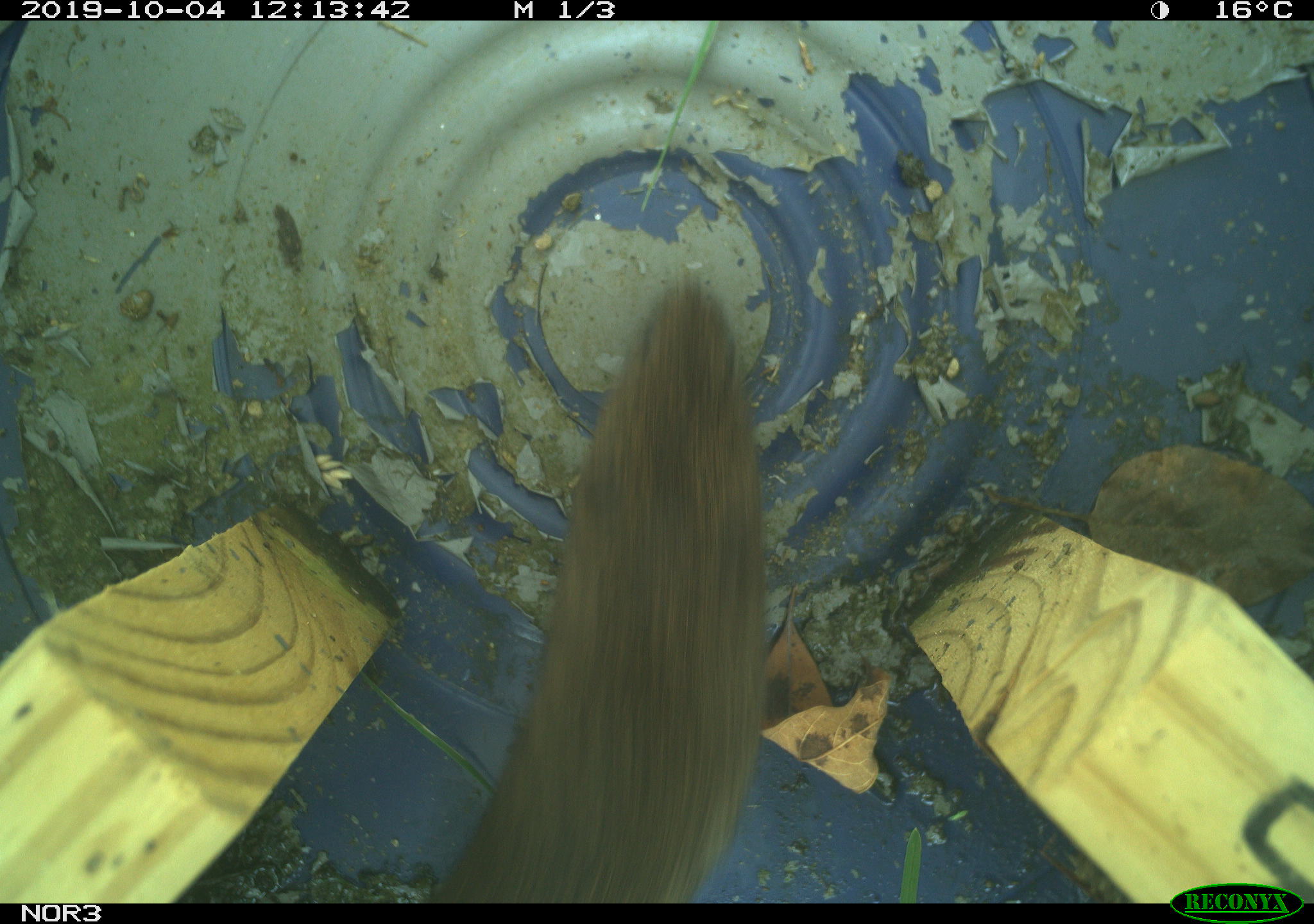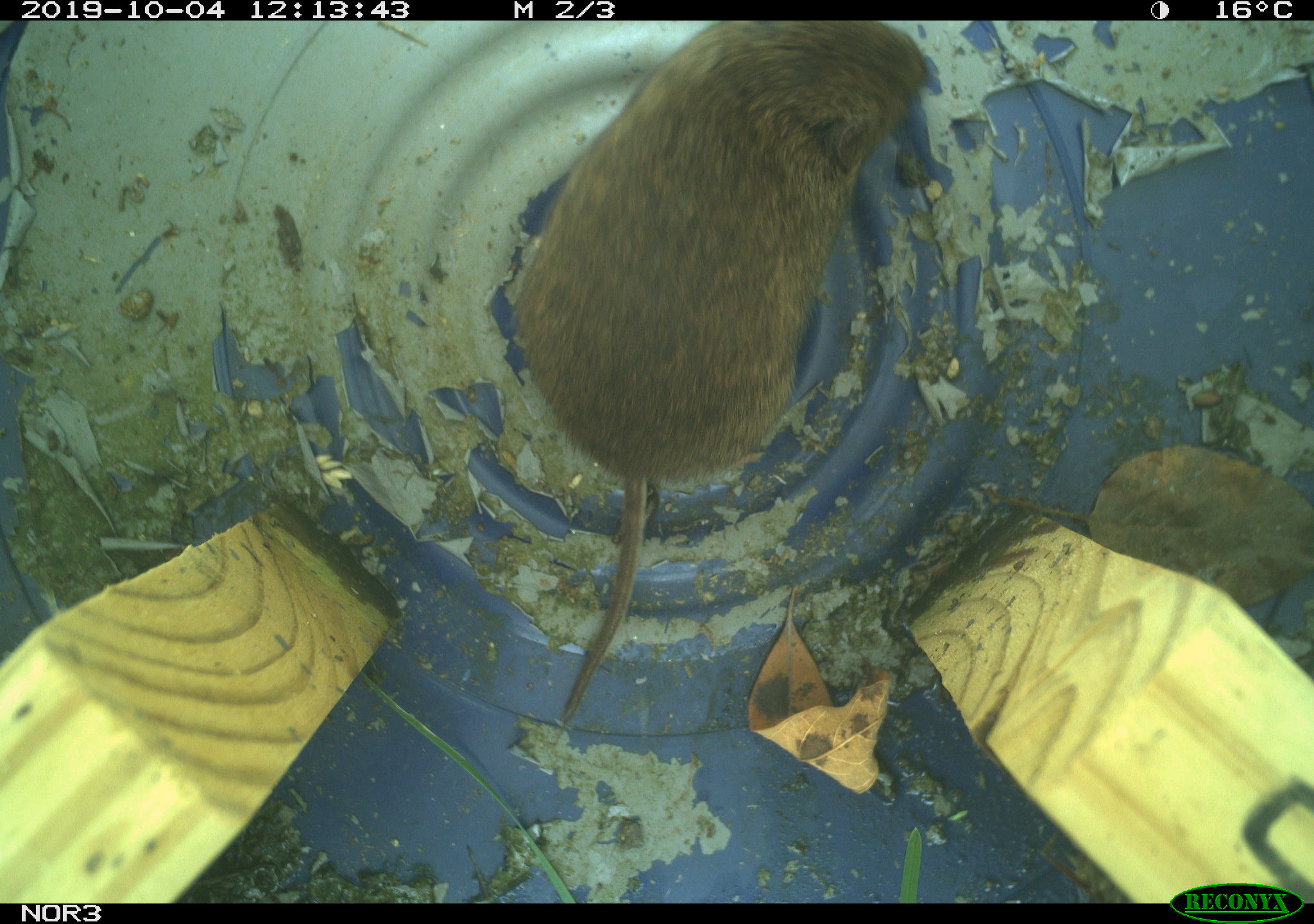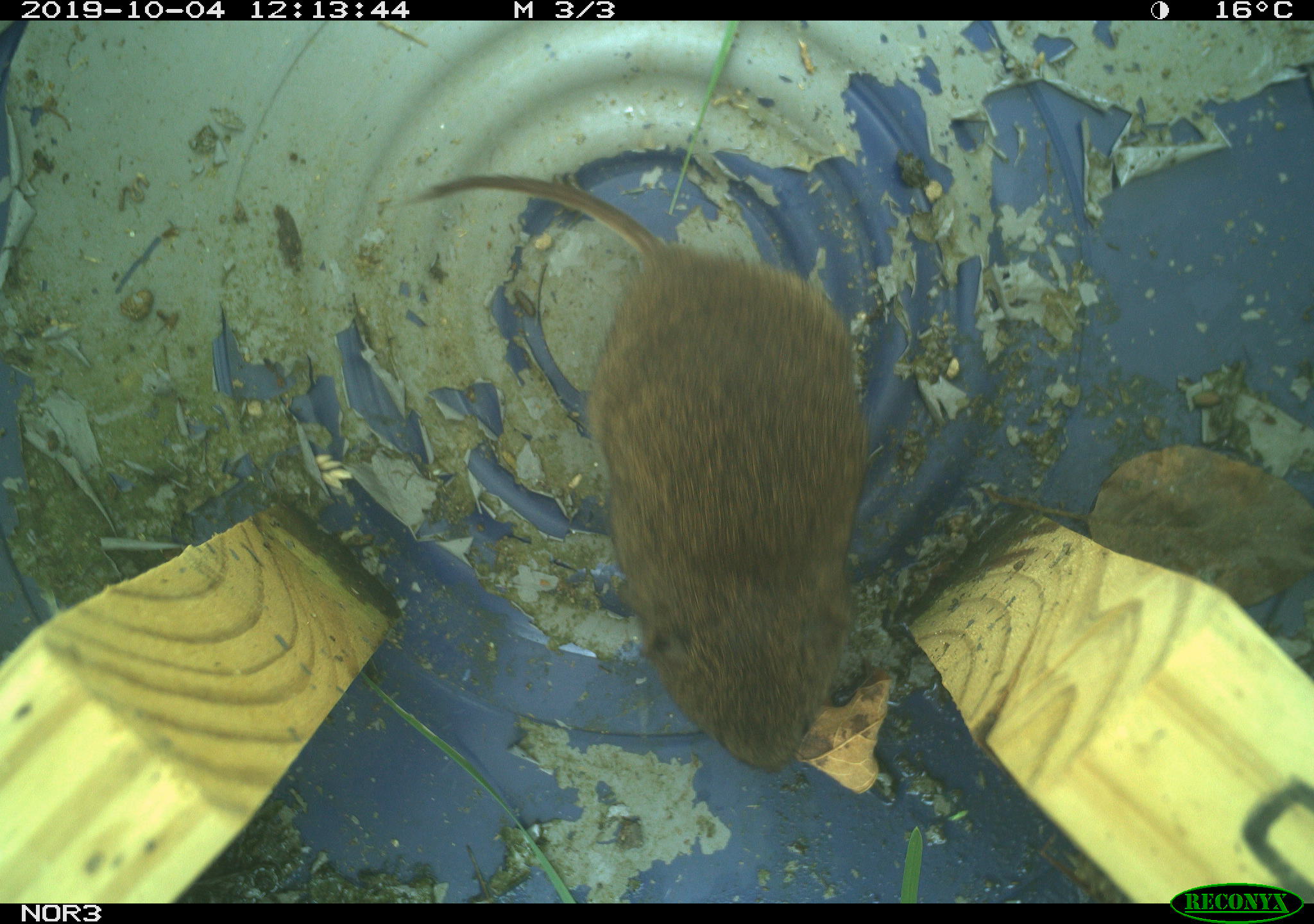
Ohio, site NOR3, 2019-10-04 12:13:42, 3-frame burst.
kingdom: Animalia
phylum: Chordata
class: Mammalia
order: Rodentia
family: Cricetidae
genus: Microtus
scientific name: Microtus pennsylvanicus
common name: meadow vole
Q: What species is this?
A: Meadow vole (Microtus pennsylvanicus).